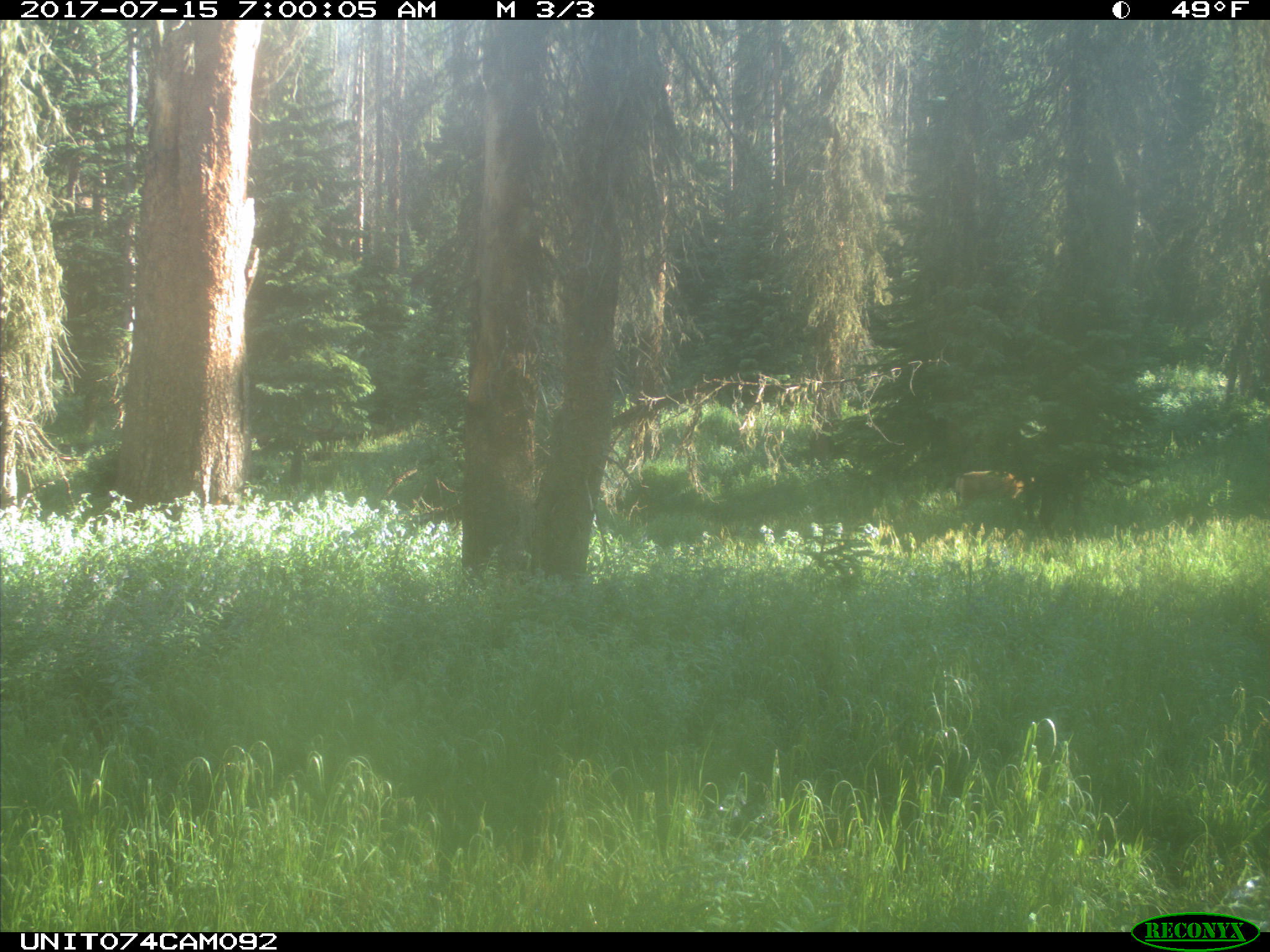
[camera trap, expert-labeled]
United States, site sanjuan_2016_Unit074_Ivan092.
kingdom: Animalia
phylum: Chordata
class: Mammalia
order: Artiodactyla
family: Cervidae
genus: Odocoileus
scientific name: Odocoileus hemionus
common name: mule deer